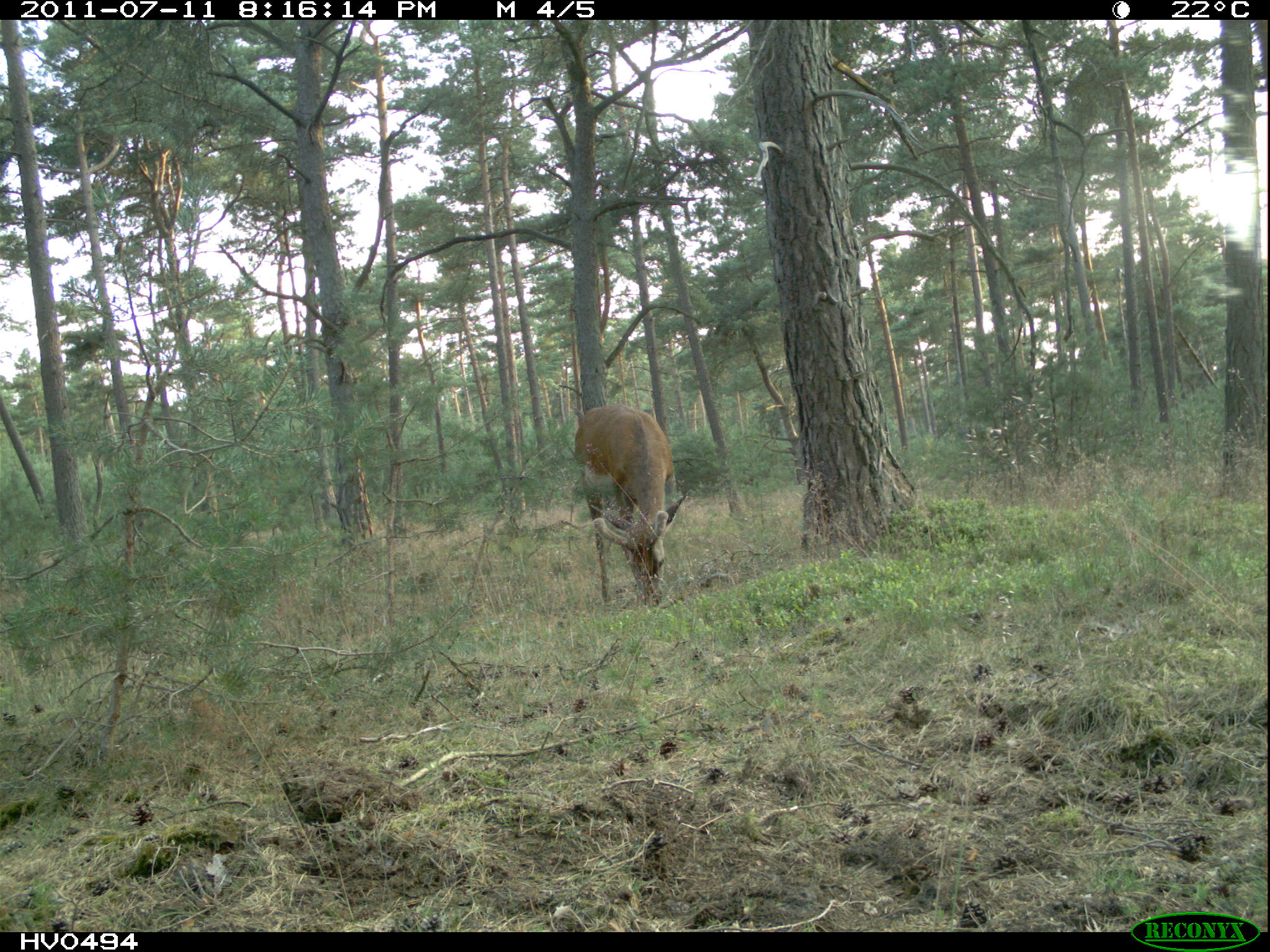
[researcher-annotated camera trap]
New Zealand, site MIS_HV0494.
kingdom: Animalia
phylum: Chordata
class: Mammalia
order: Artiodactyla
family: Cervidae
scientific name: Cervidae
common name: deer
Deer (Cervidae).